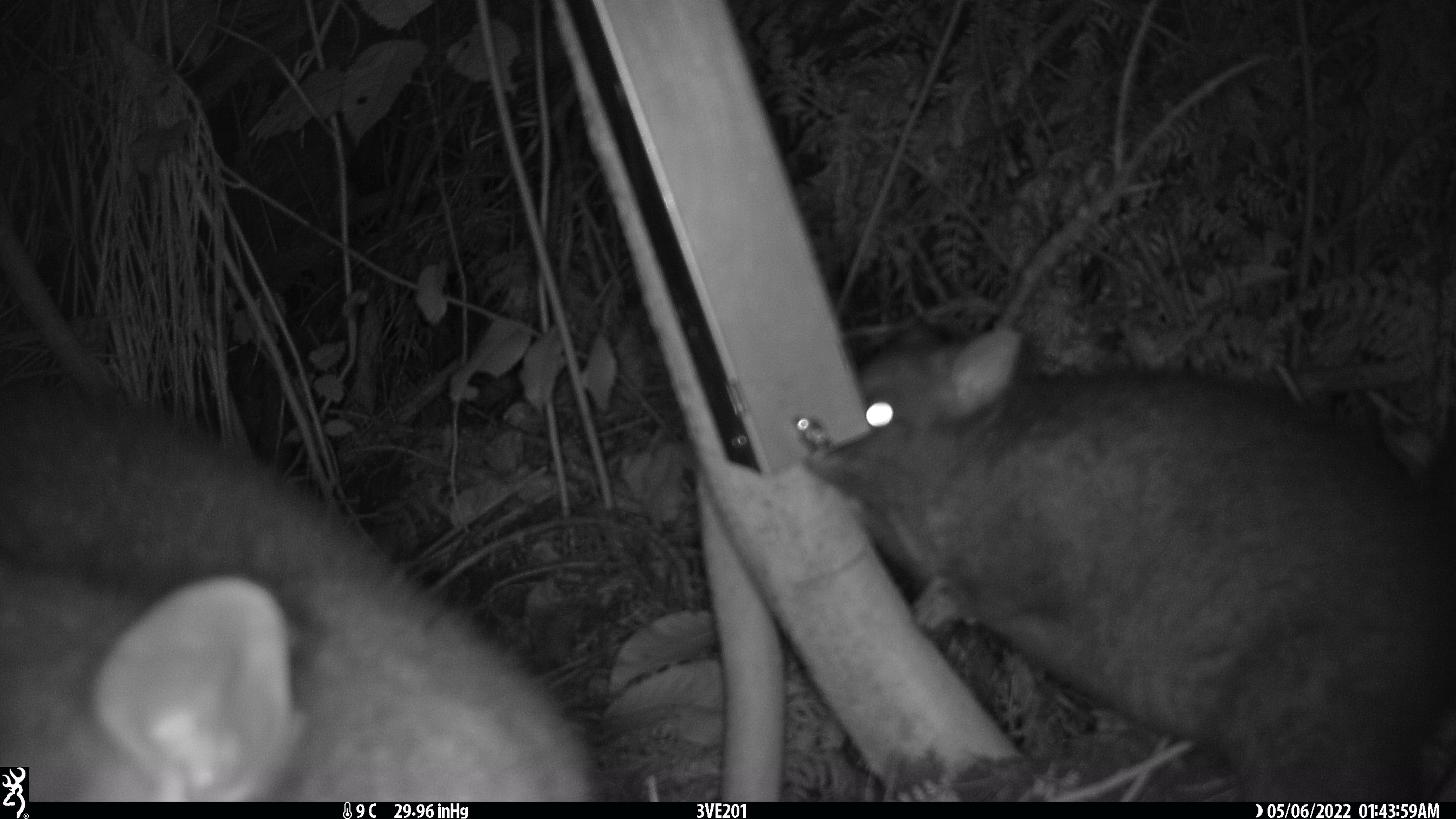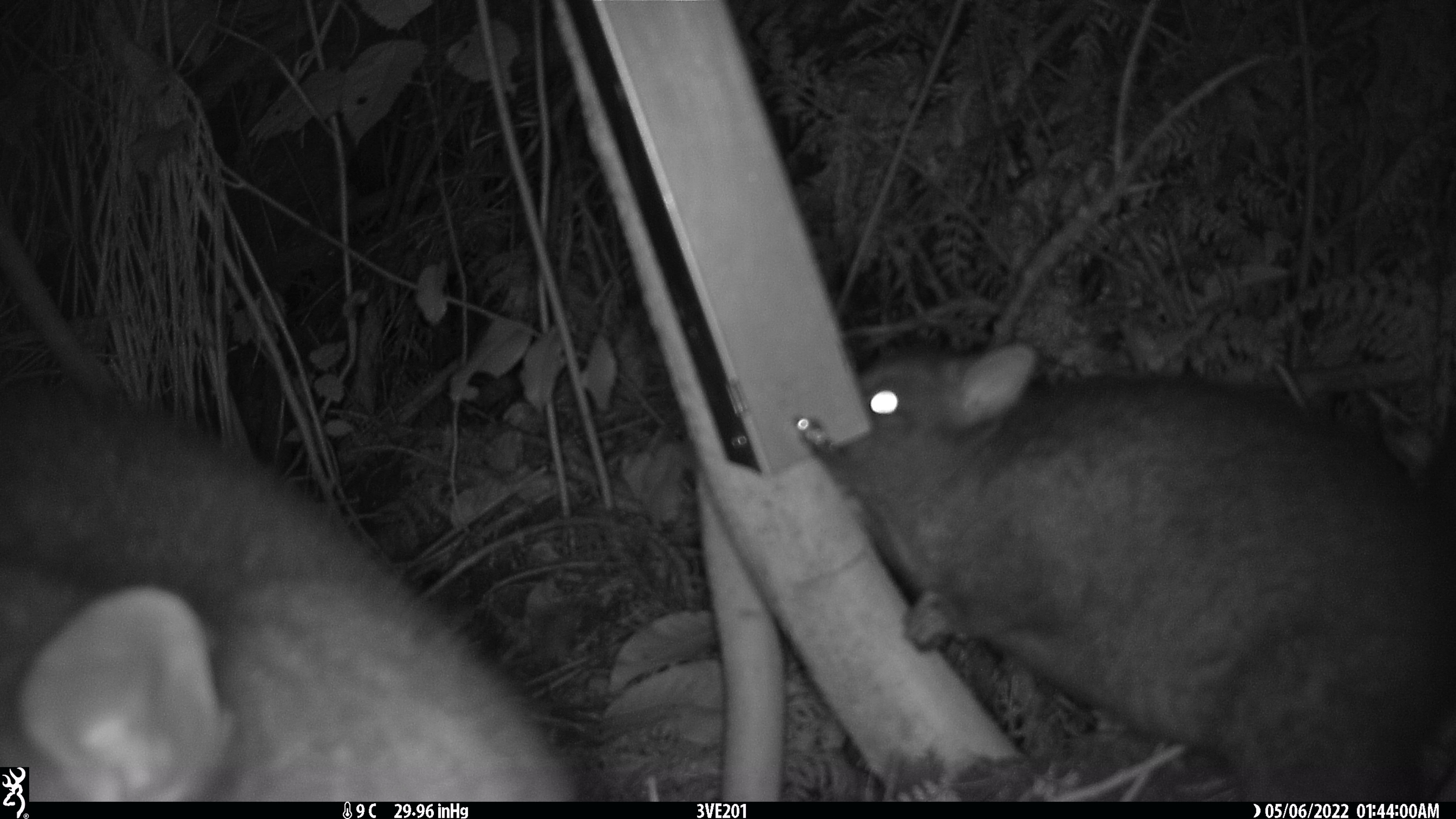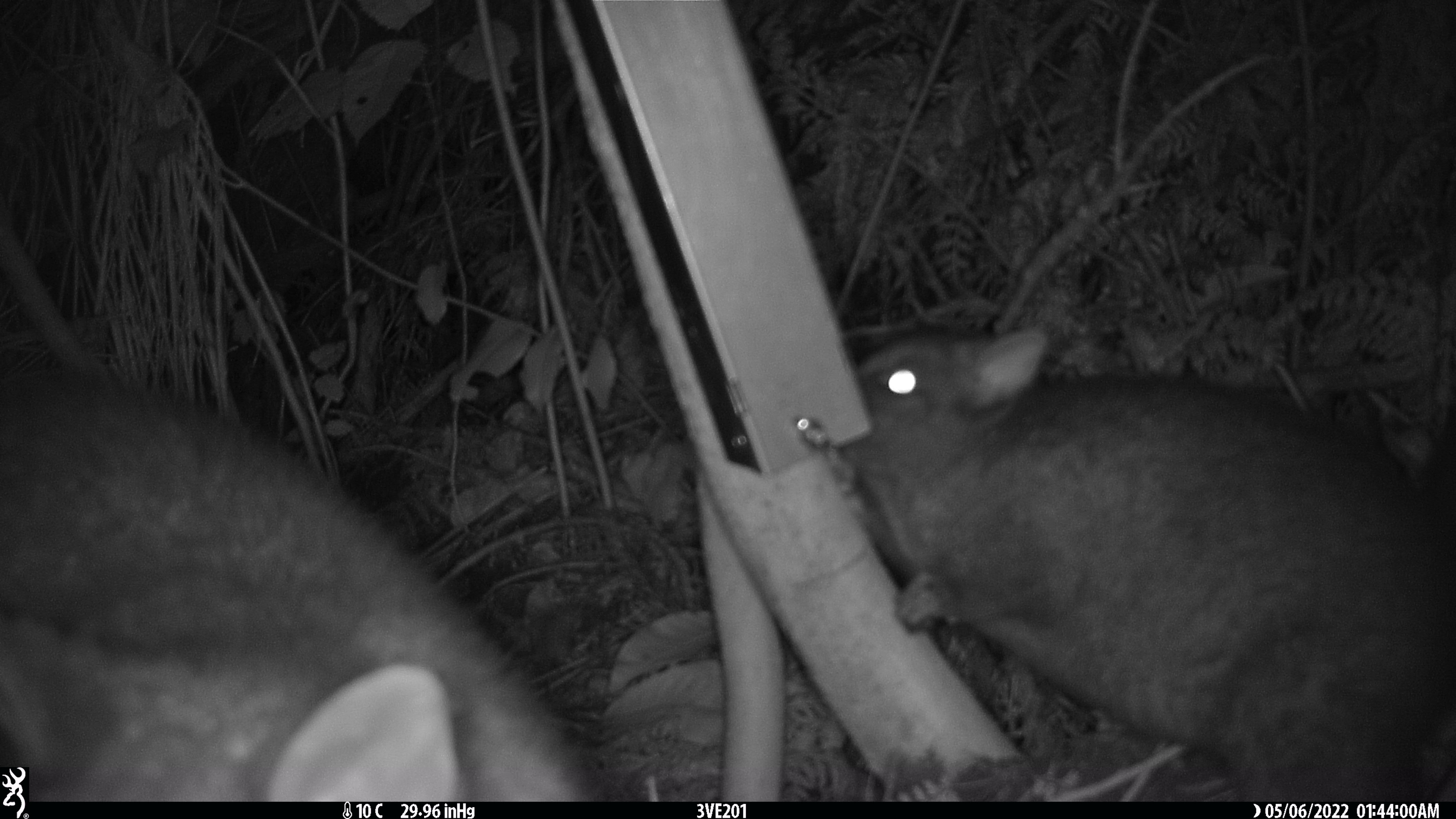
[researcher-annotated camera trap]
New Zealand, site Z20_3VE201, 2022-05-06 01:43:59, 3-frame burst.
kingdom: Animalia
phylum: Chordata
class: Mammalia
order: Diprotodontia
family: Phalangeridae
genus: Trichosurus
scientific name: Trichosurus vulpecula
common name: common brushtail possum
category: possum